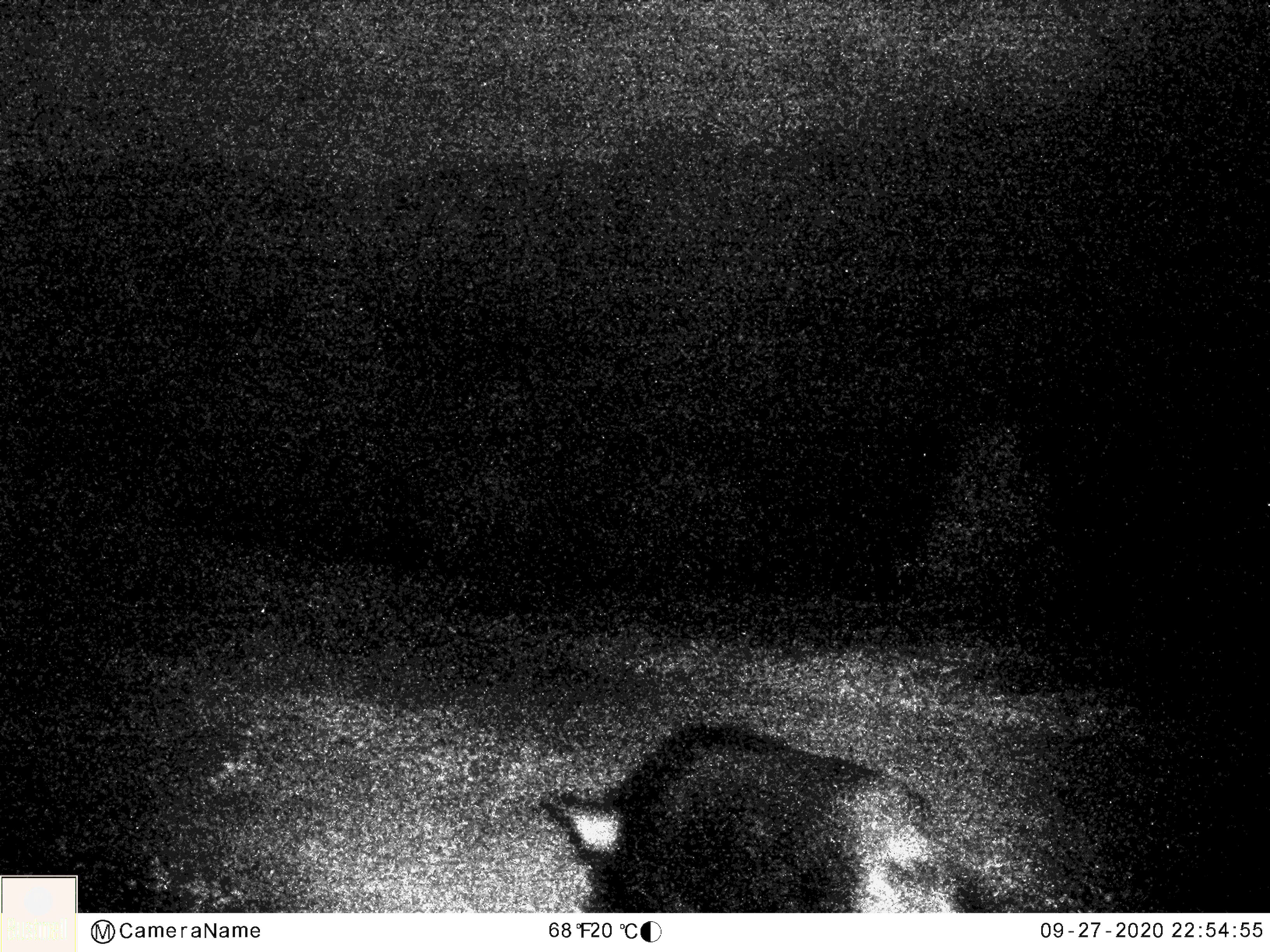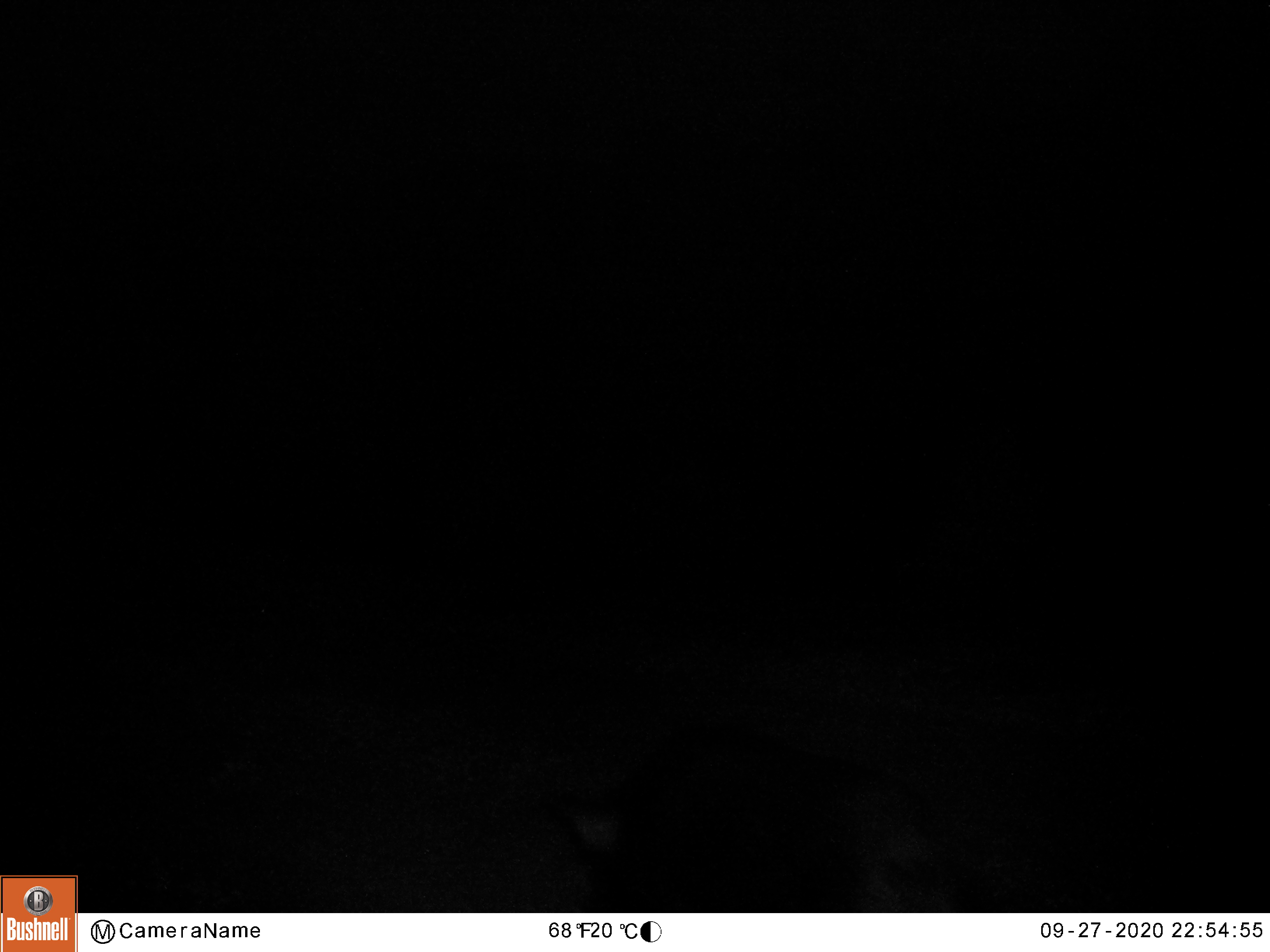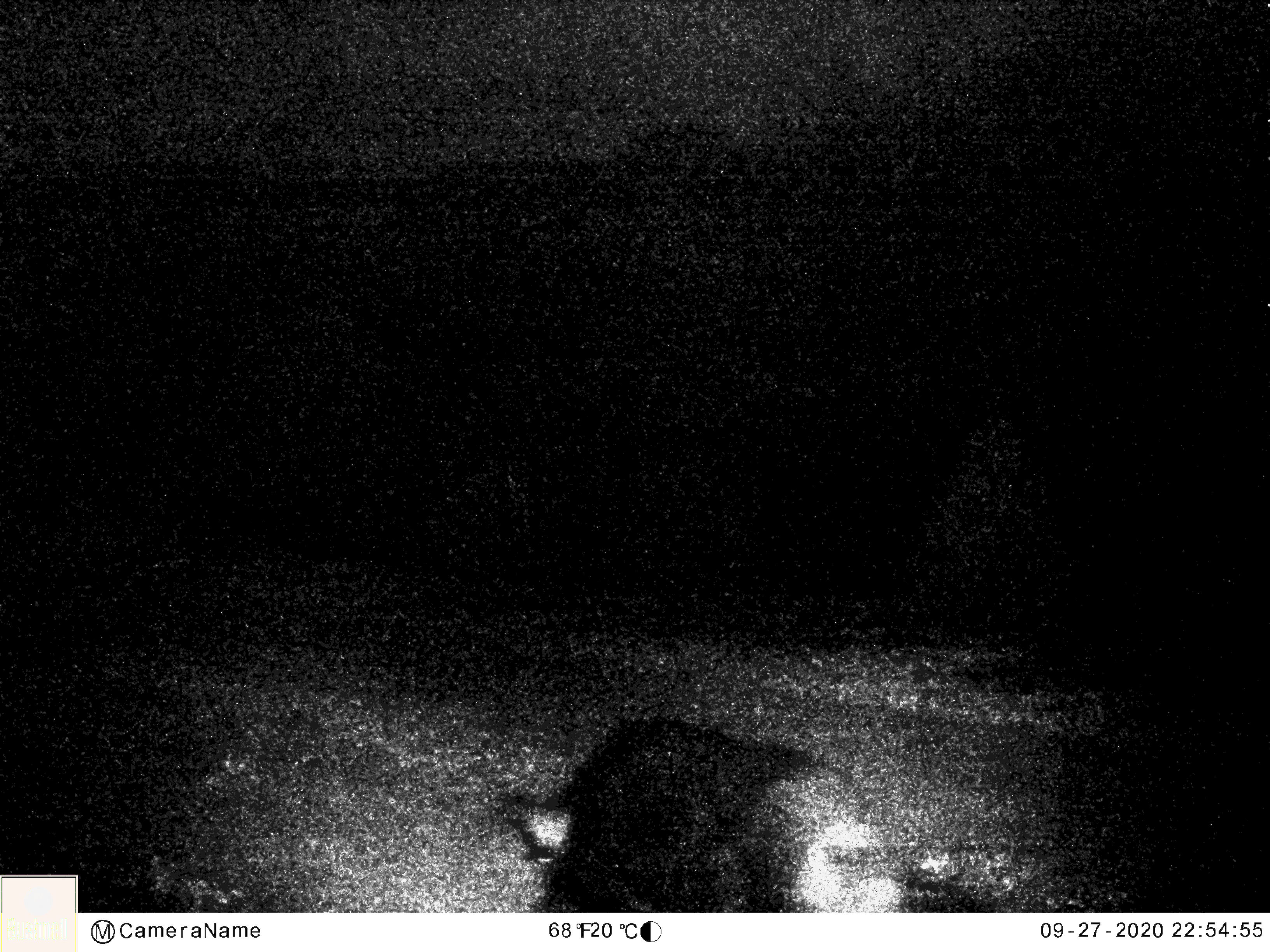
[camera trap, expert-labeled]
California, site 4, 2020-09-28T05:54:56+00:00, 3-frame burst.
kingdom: Animalia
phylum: Chordata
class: Mammalia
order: Artiodactyla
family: Suidae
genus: Sus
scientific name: Sus scrofa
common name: wild boar